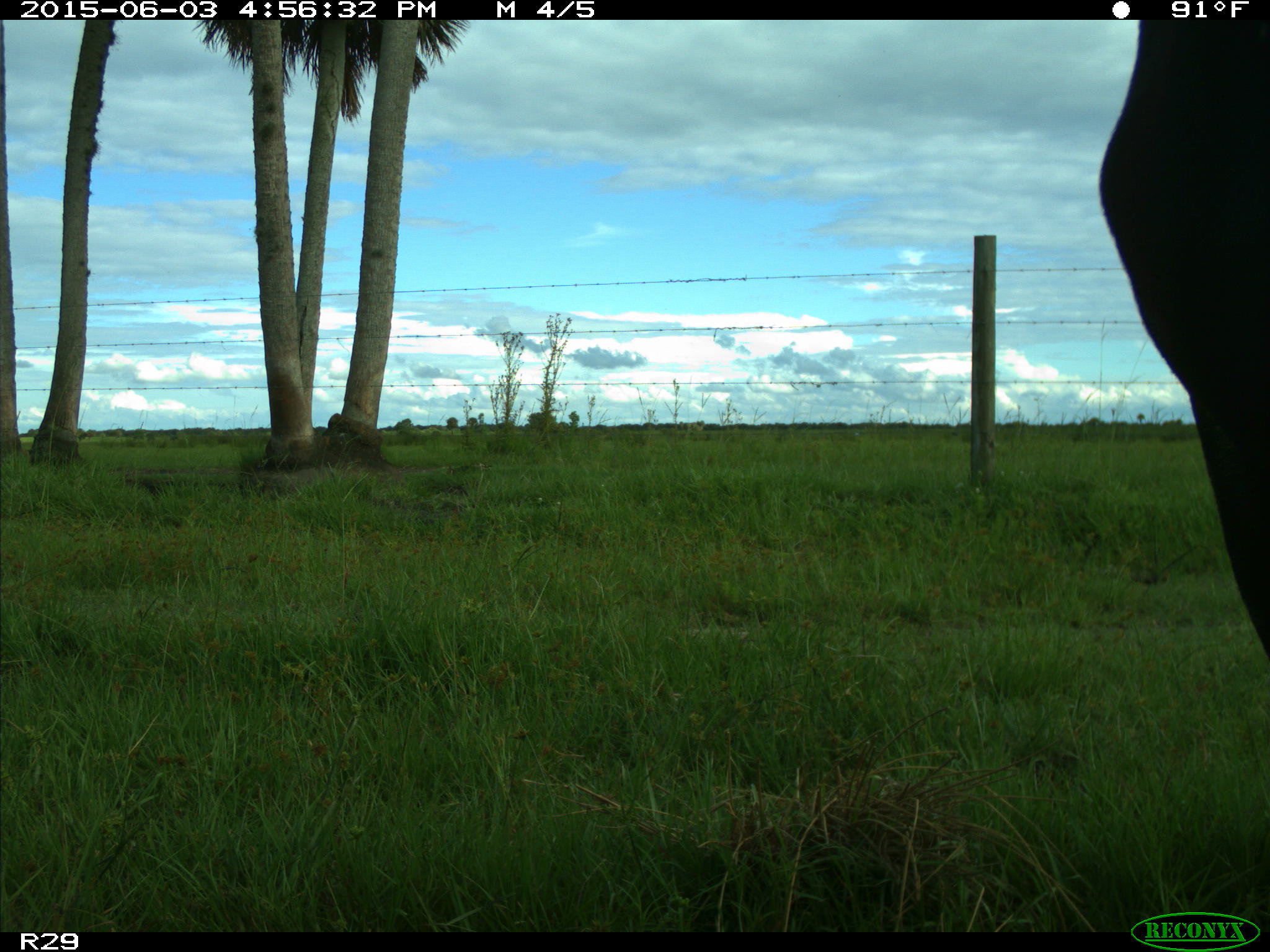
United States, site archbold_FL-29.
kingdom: Animalia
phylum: Chordata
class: Mammalia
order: Artiodactyla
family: Bovidae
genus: Bos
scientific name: Bos taurus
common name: domestic cow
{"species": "Bos taurus (domestic cow)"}